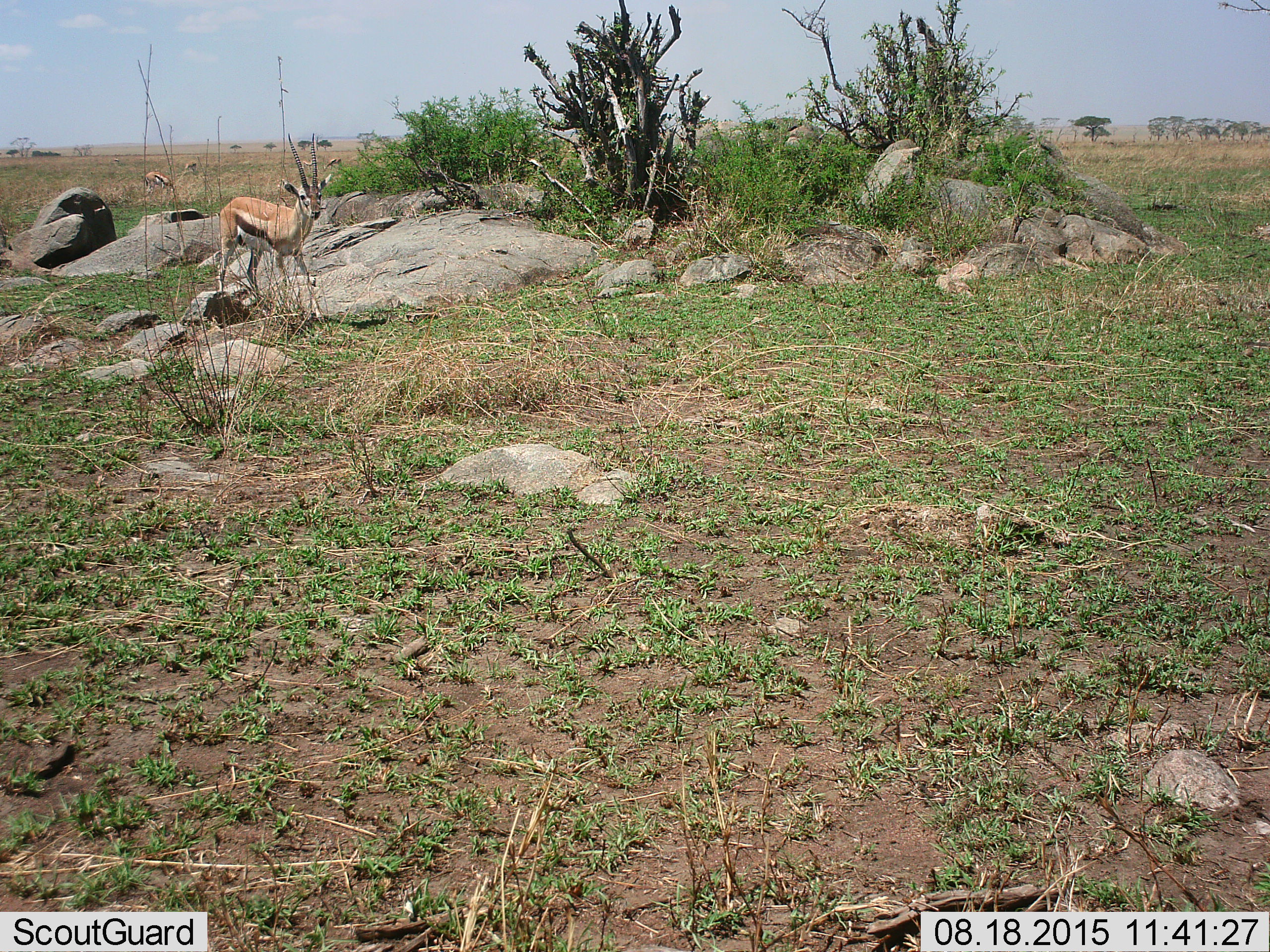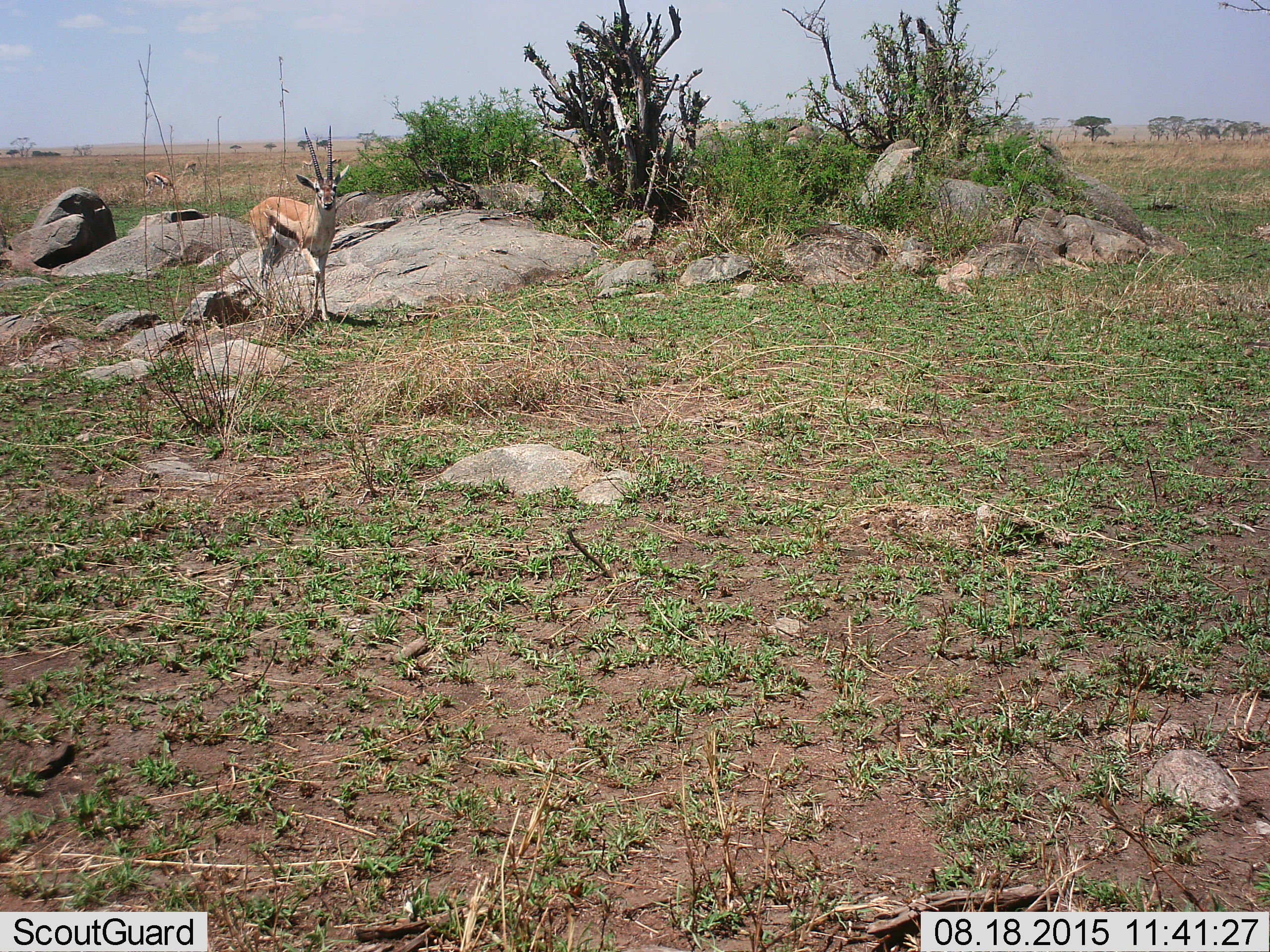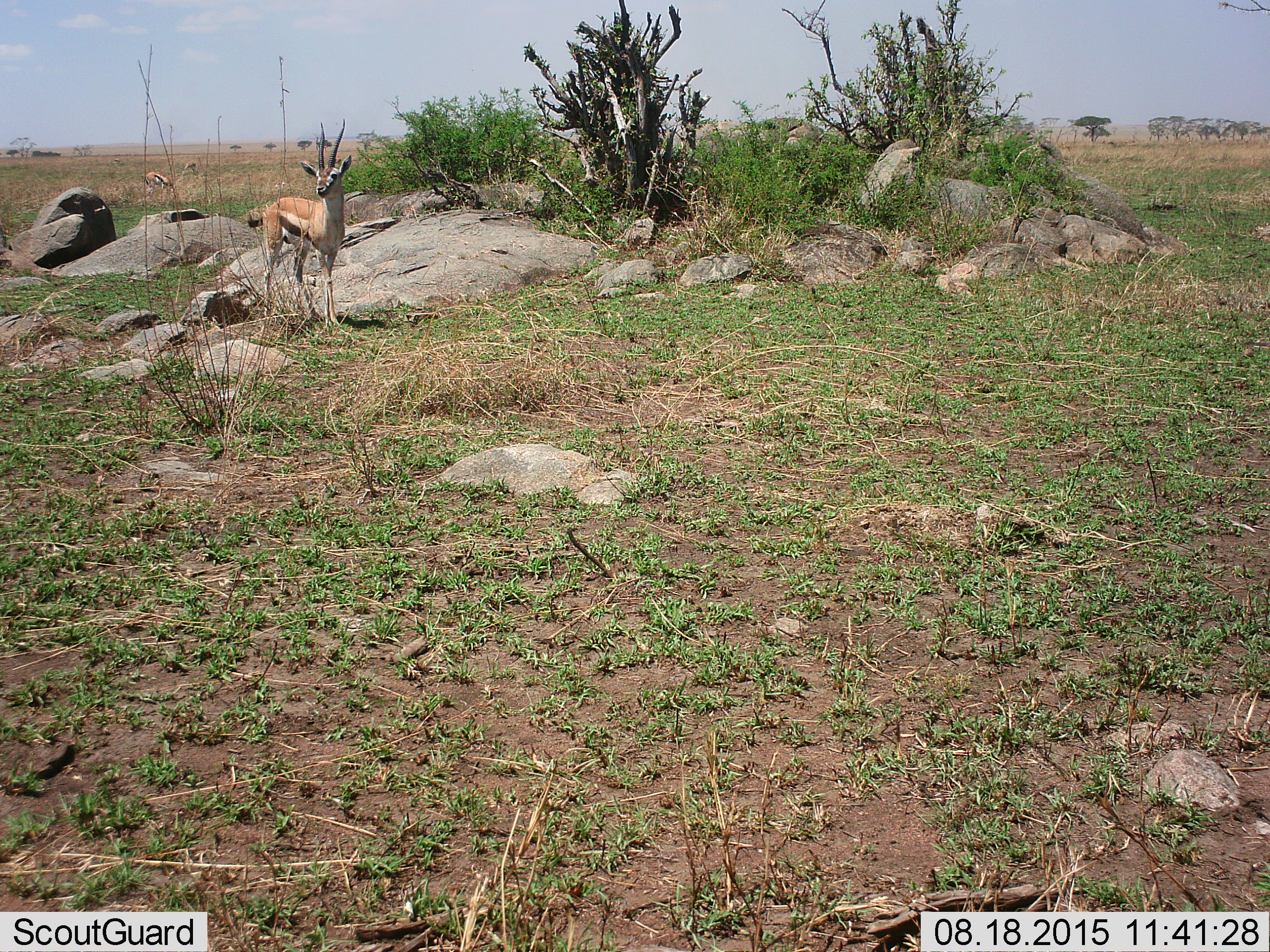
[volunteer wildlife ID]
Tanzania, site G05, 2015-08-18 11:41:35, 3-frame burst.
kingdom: Animalia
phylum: Chordata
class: Mammalia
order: Artiodactyla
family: Bovidae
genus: Eudorcas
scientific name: Eudorcas thomsonii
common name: thomson's gazelle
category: gazellethomsons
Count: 5.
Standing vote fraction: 75%.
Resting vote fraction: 0%.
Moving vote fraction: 81%.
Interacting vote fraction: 0%.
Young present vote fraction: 0%.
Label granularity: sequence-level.